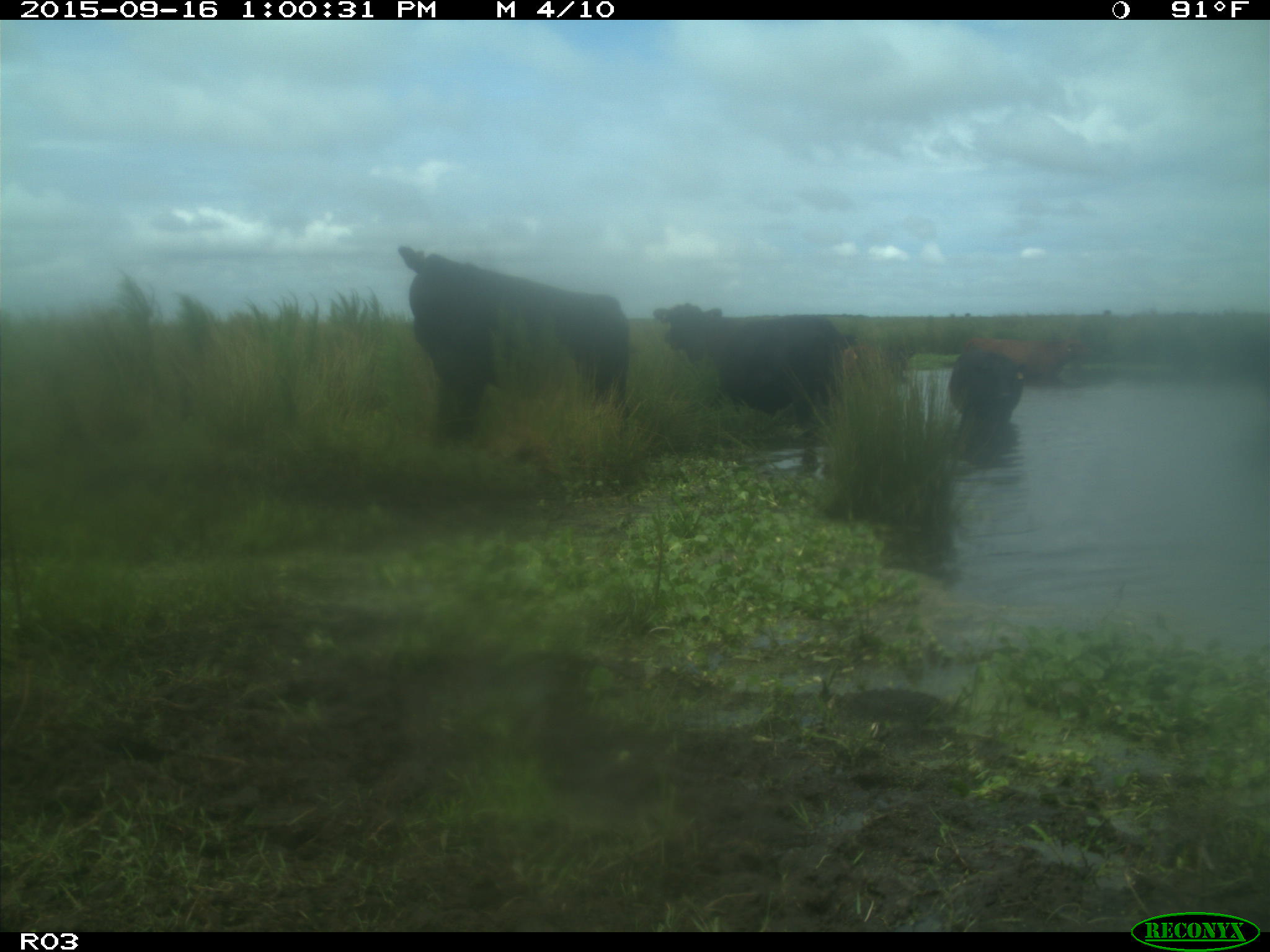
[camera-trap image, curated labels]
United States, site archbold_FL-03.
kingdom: Animalia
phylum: Chordata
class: Mammalia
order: Artiodactyla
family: Bovidae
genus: Bos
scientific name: Bos taurus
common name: domestic cow